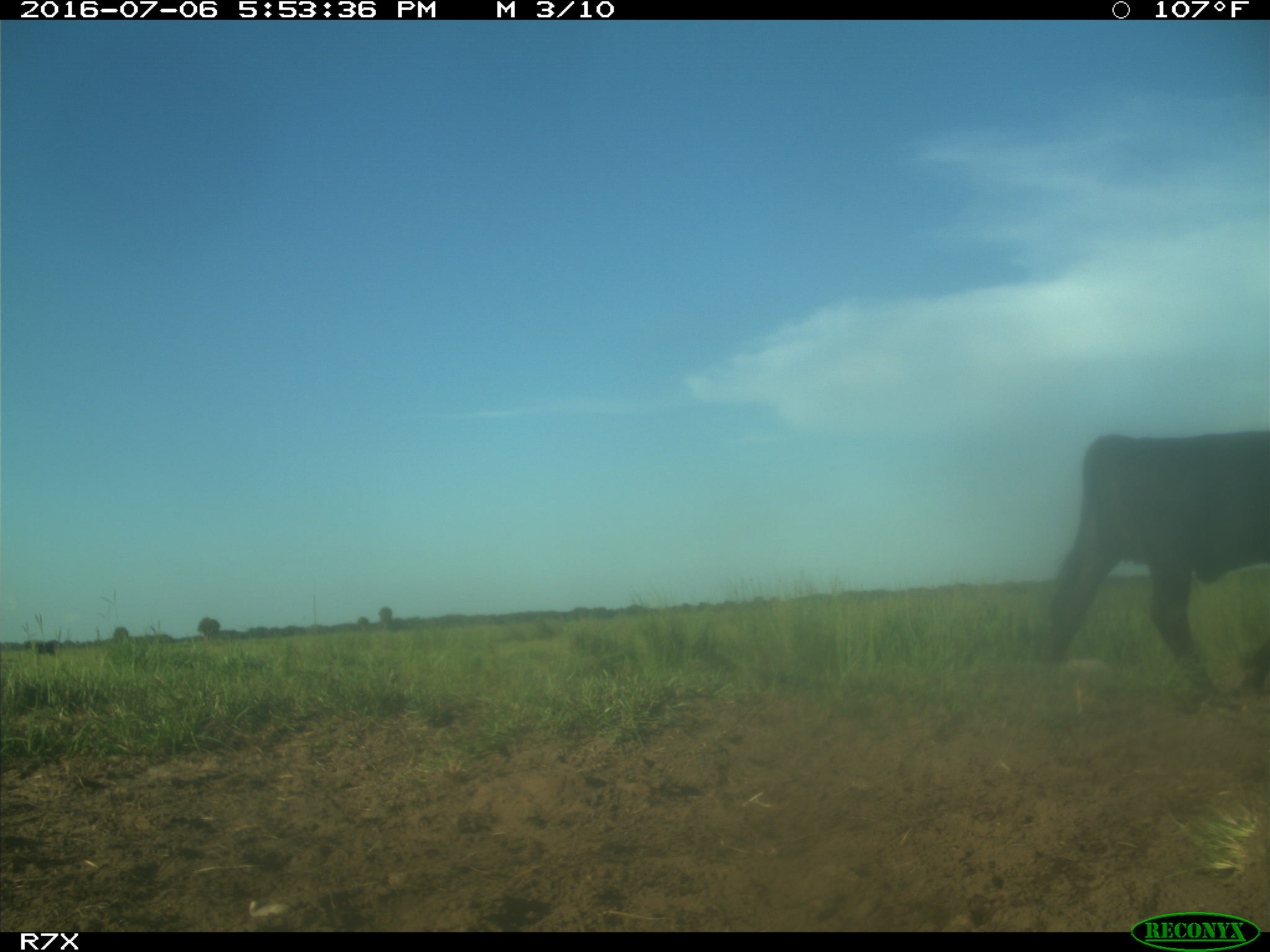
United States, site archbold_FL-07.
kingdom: Animalia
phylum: Chordata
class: Mammalia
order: Artiodactyla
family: Bovidae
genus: Bos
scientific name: Bos taurus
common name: domestic cow